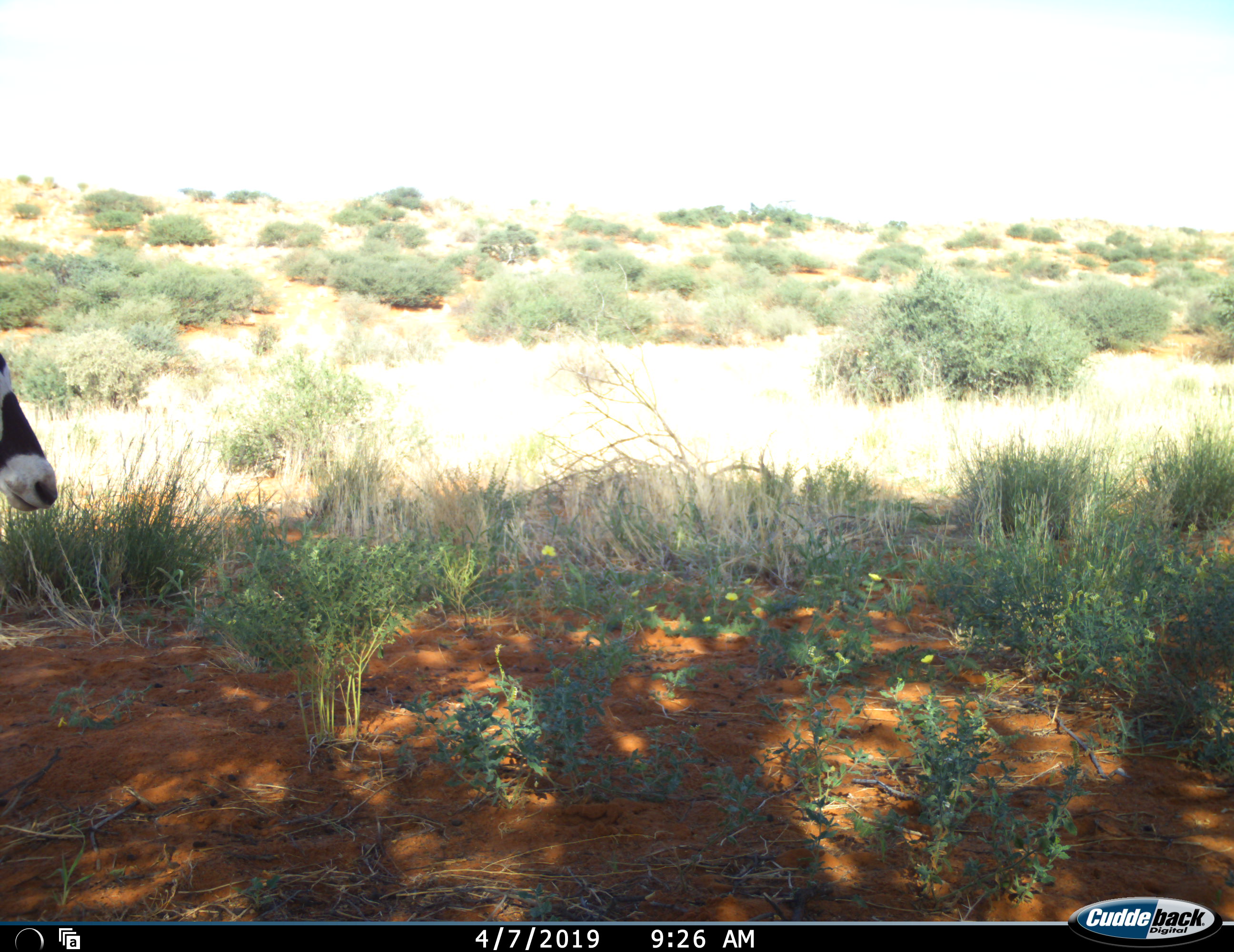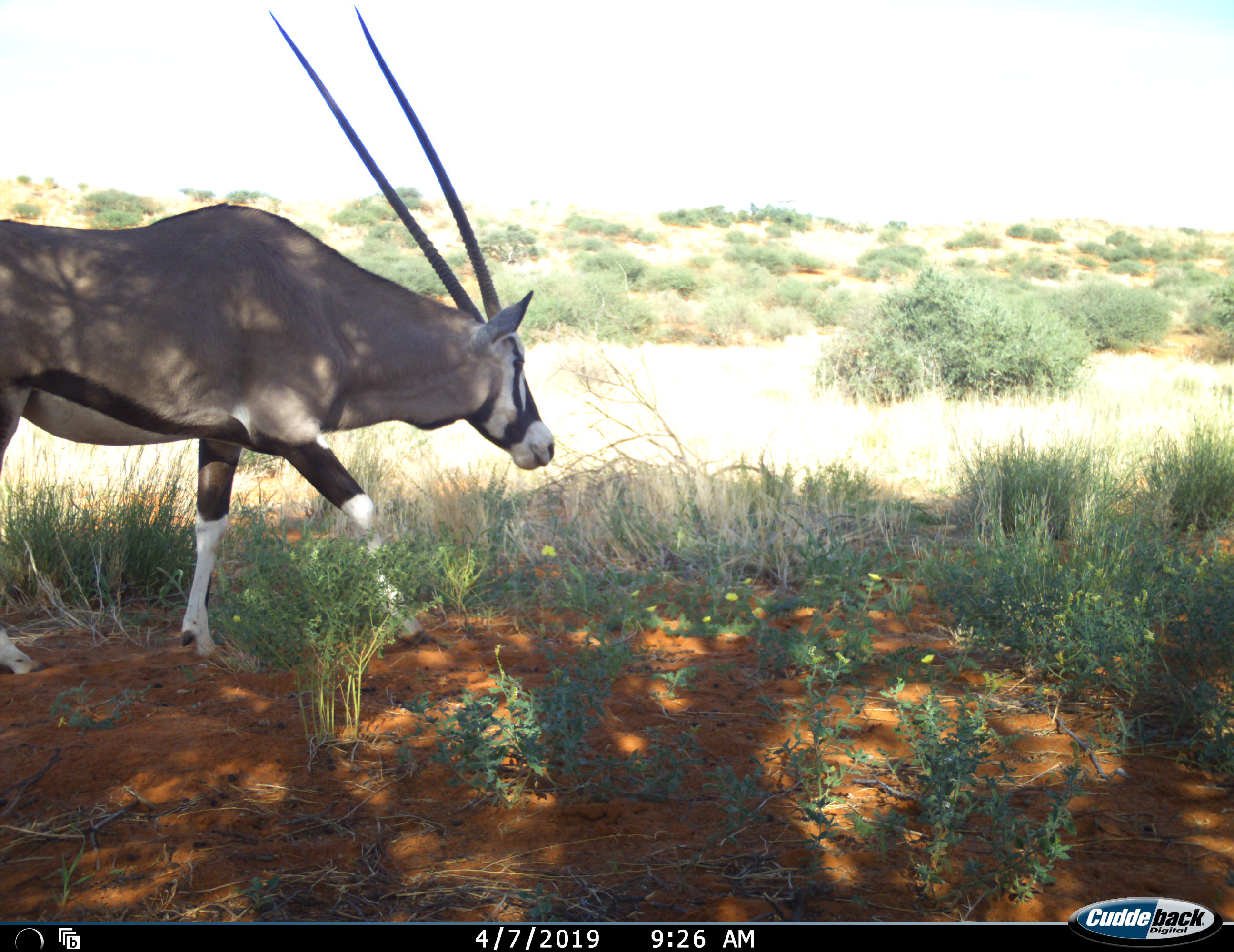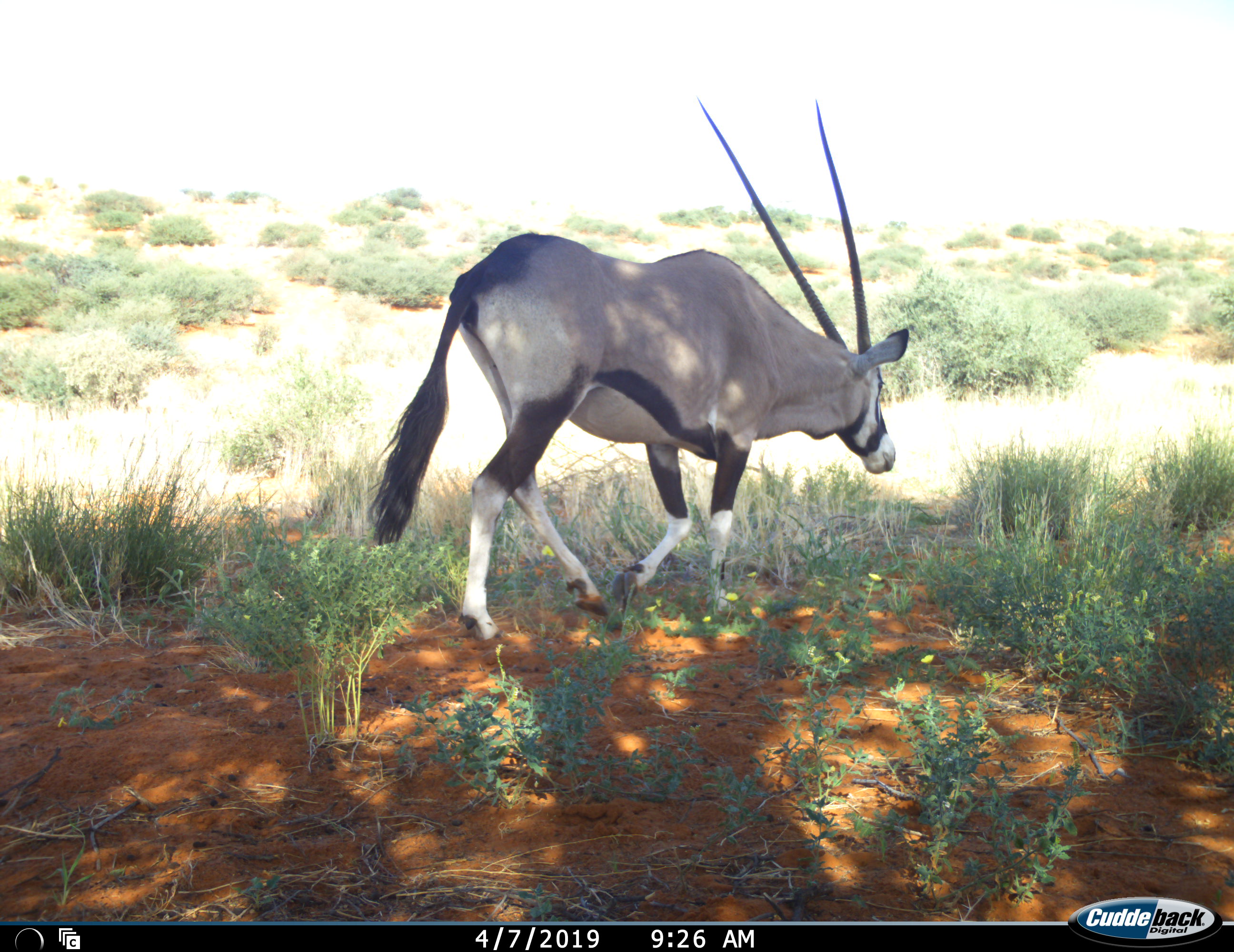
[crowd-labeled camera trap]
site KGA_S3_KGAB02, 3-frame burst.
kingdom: Animalia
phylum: Chordata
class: Mammalia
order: Artiodactyla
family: Bovidae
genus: Oryx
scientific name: Oryx gazella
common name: gemsbok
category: oryx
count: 1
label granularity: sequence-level